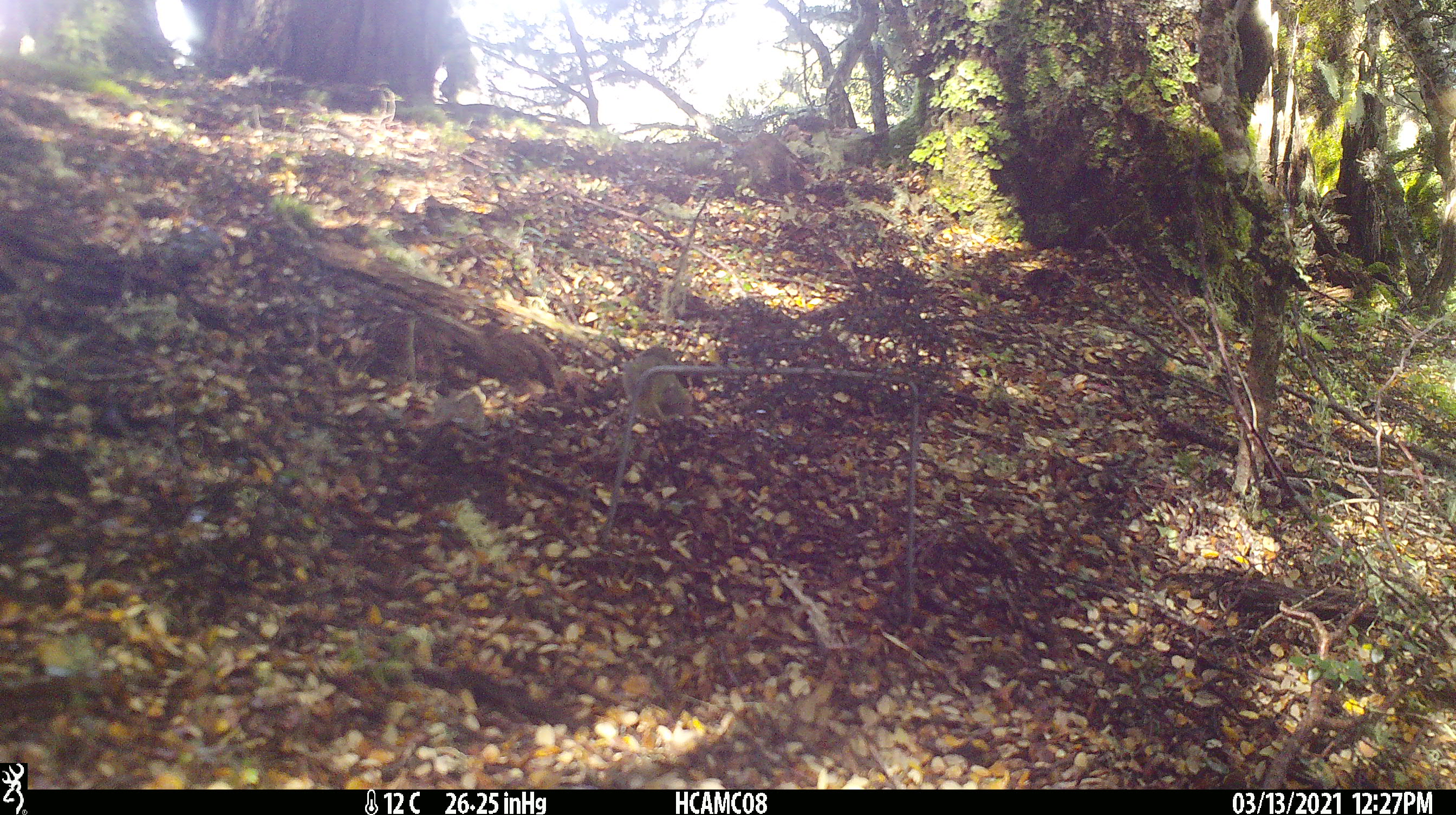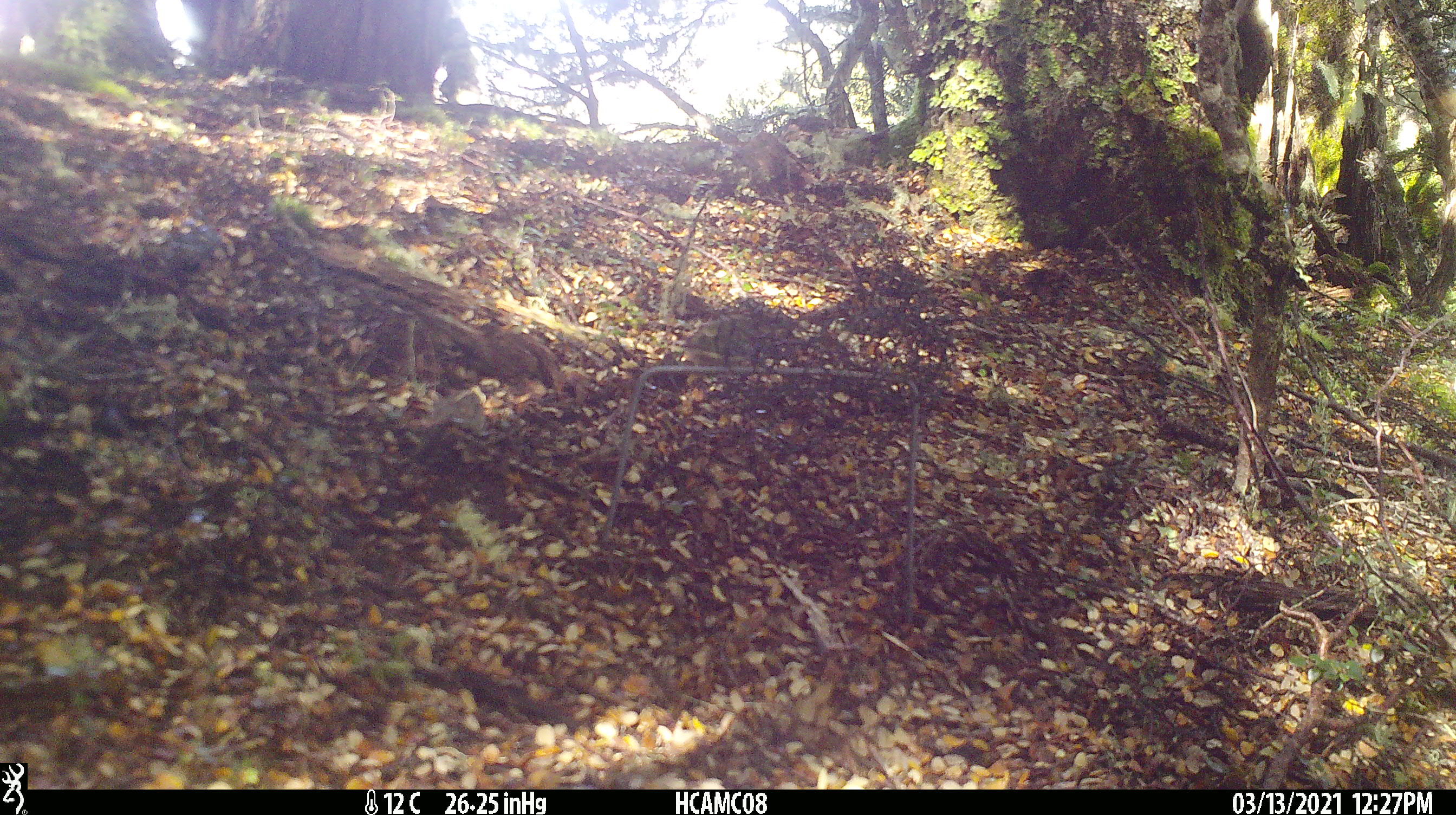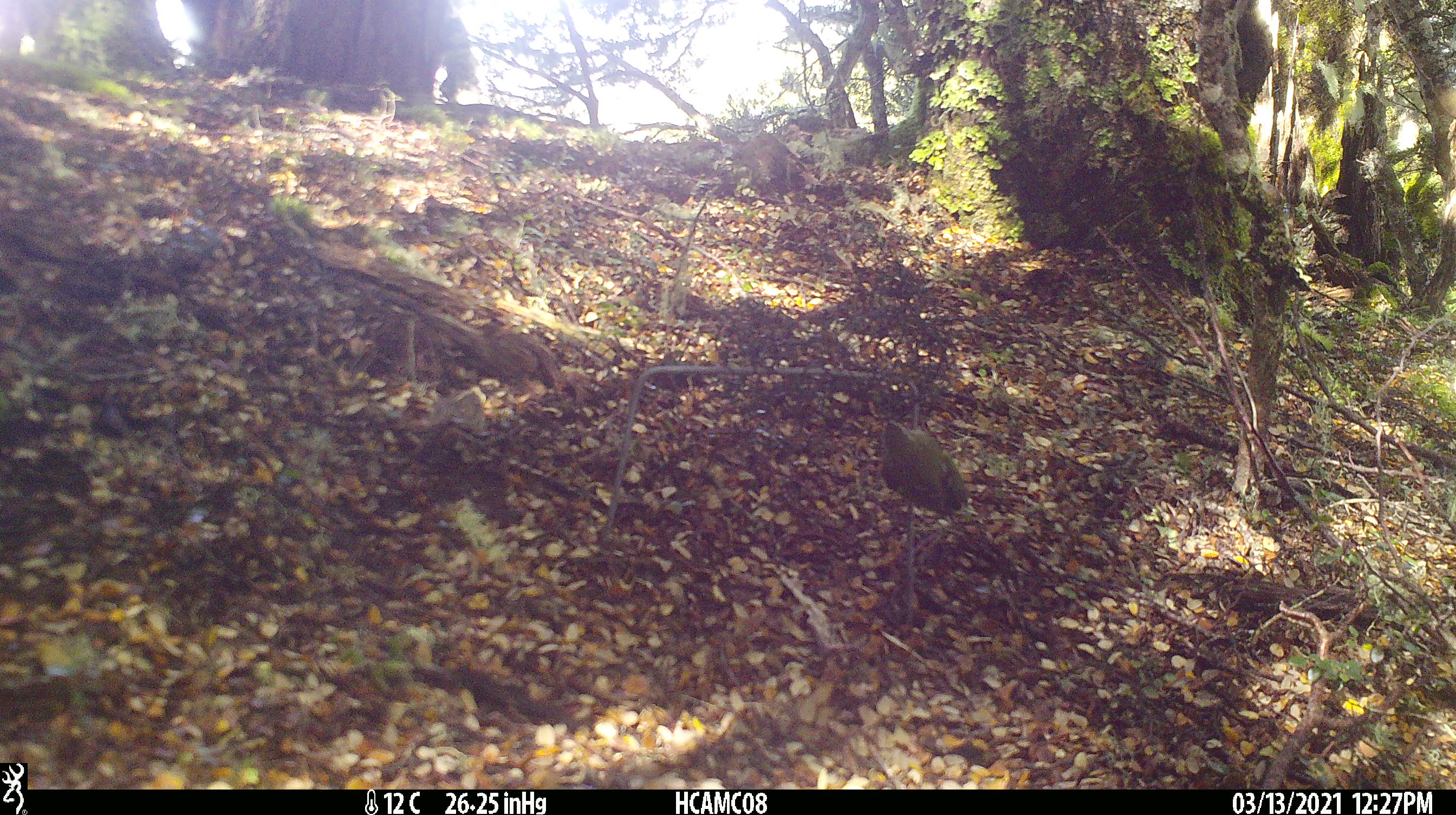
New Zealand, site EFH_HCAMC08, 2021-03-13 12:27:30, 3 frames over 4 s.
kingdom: Animalia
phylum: Chordata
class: Aves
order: Passeriformes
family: Acanthisittidae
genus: Acanthisitta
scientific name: Acanthisitta chloris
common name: rifleman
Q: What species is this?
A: Rifleman (Acanthisitta chloris).